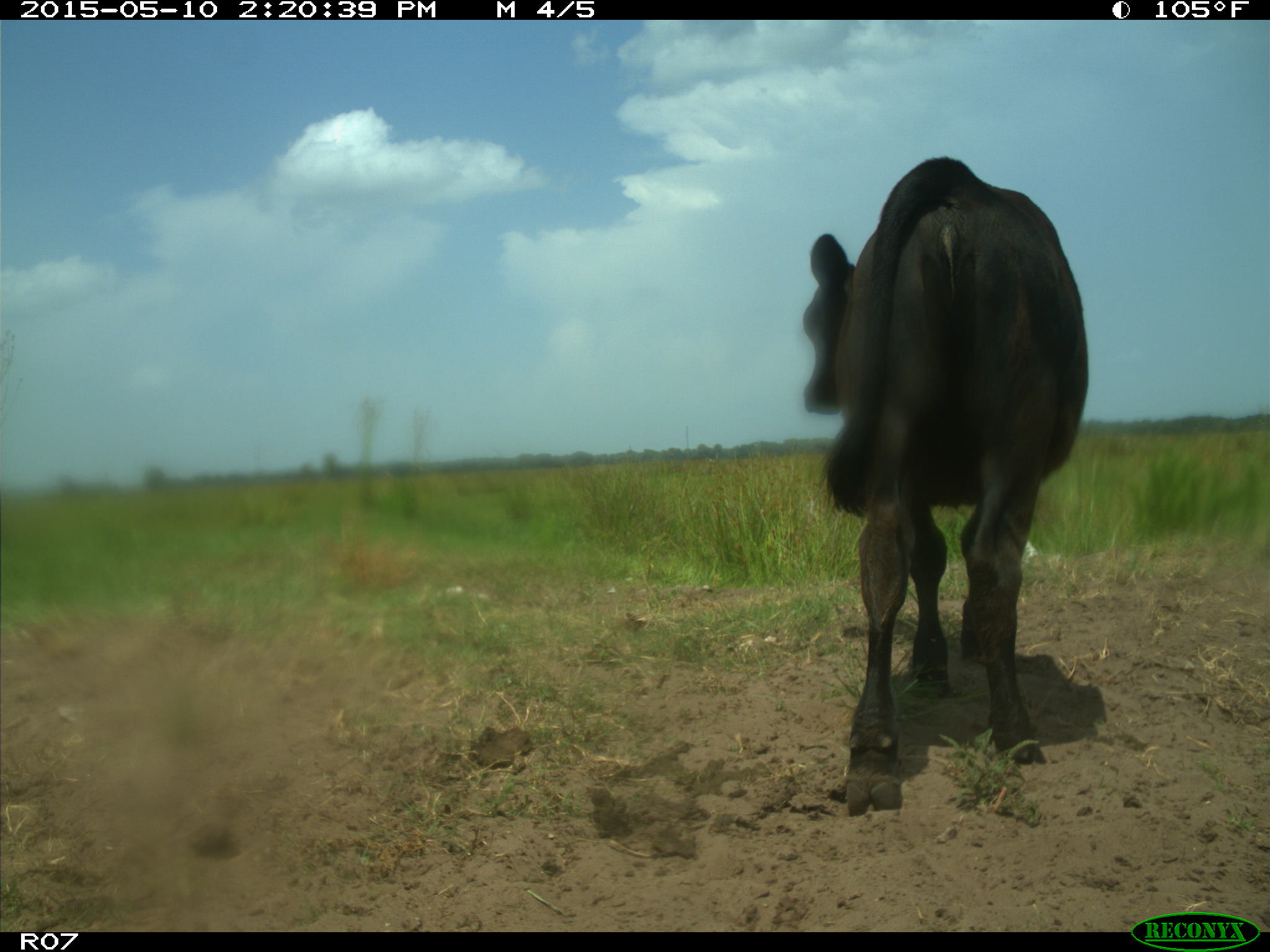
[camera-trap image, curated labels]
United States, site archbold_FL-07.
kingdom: Animalia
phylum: Chordata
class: Mammalia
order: Artiodactyla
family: Bovidae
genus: Bos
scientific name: Bos taurus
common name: domestic cow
Bos taurus (domestic cow).